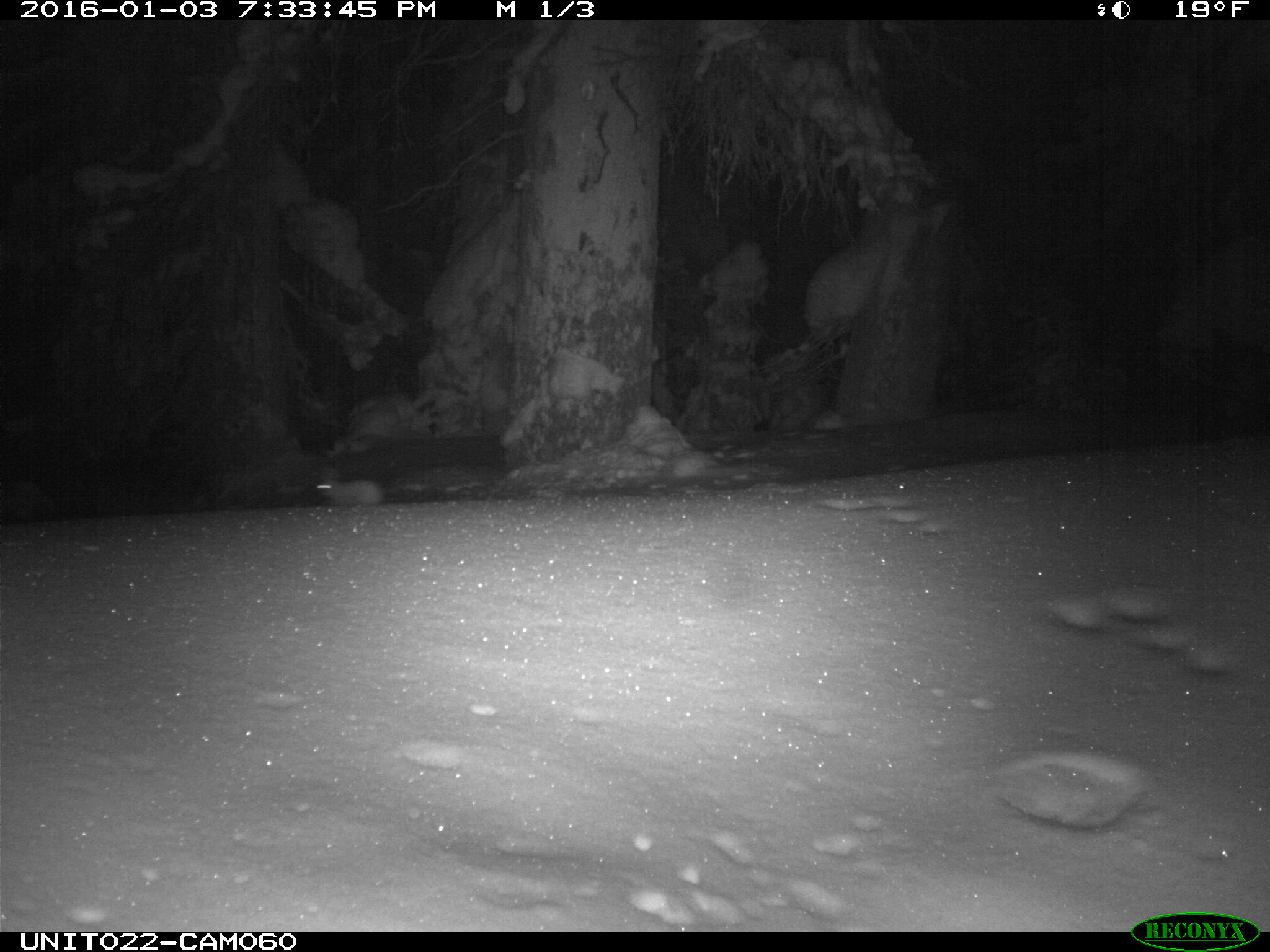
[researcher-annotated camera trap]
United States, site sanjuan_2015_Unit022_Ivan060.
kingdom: Animalia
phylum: Chordata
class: Mammalia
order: Lagomorpha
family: Leporidae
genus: Lepus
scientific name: Lepus americanus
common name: snowshoe hare